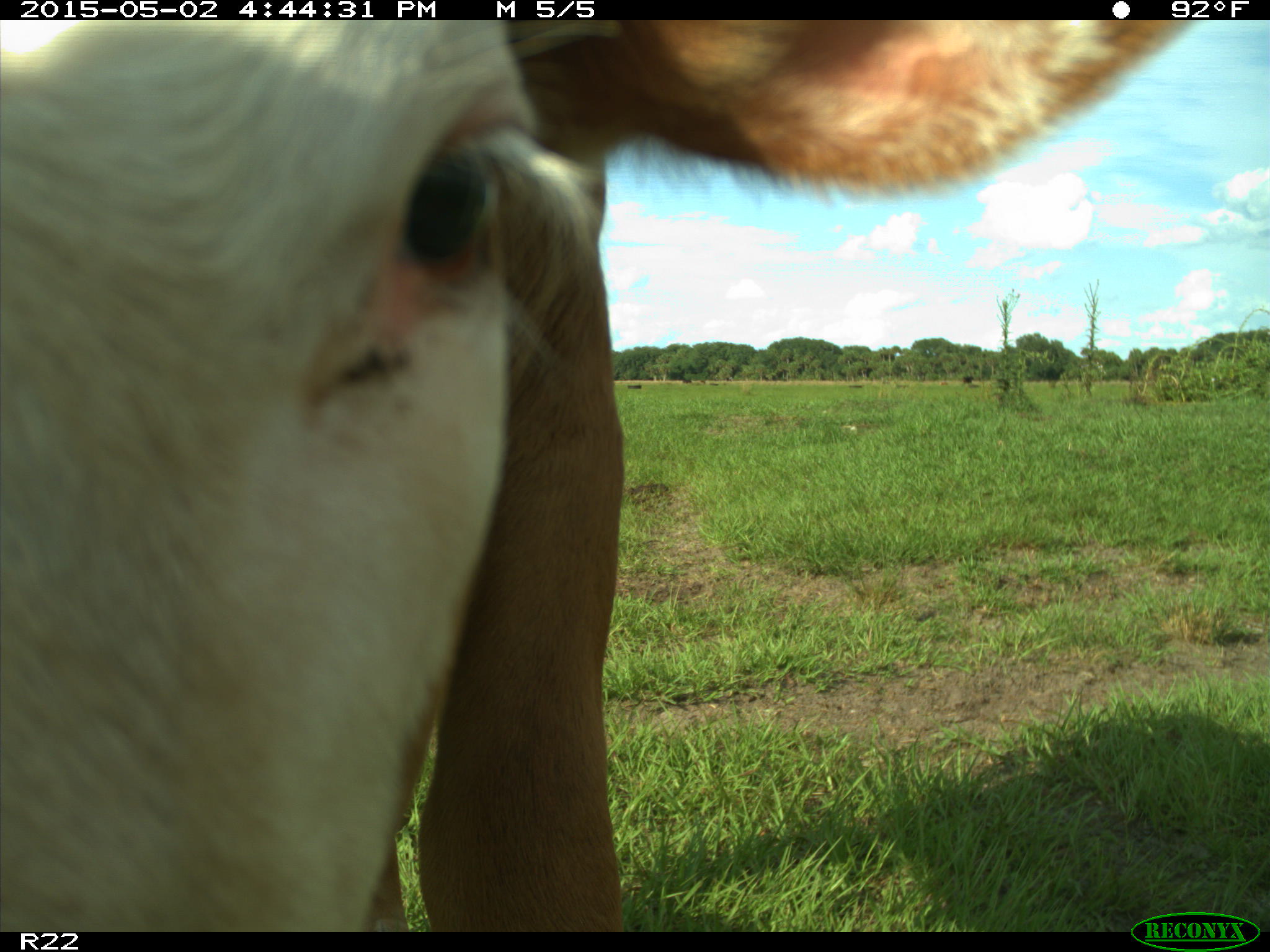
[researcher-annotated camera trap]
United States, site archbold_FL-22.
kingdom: Animalia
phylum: Chordata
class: Mammalia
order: Artiodactyla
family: Bovidae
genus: Bos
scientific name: Bos taurus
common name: domestic cow